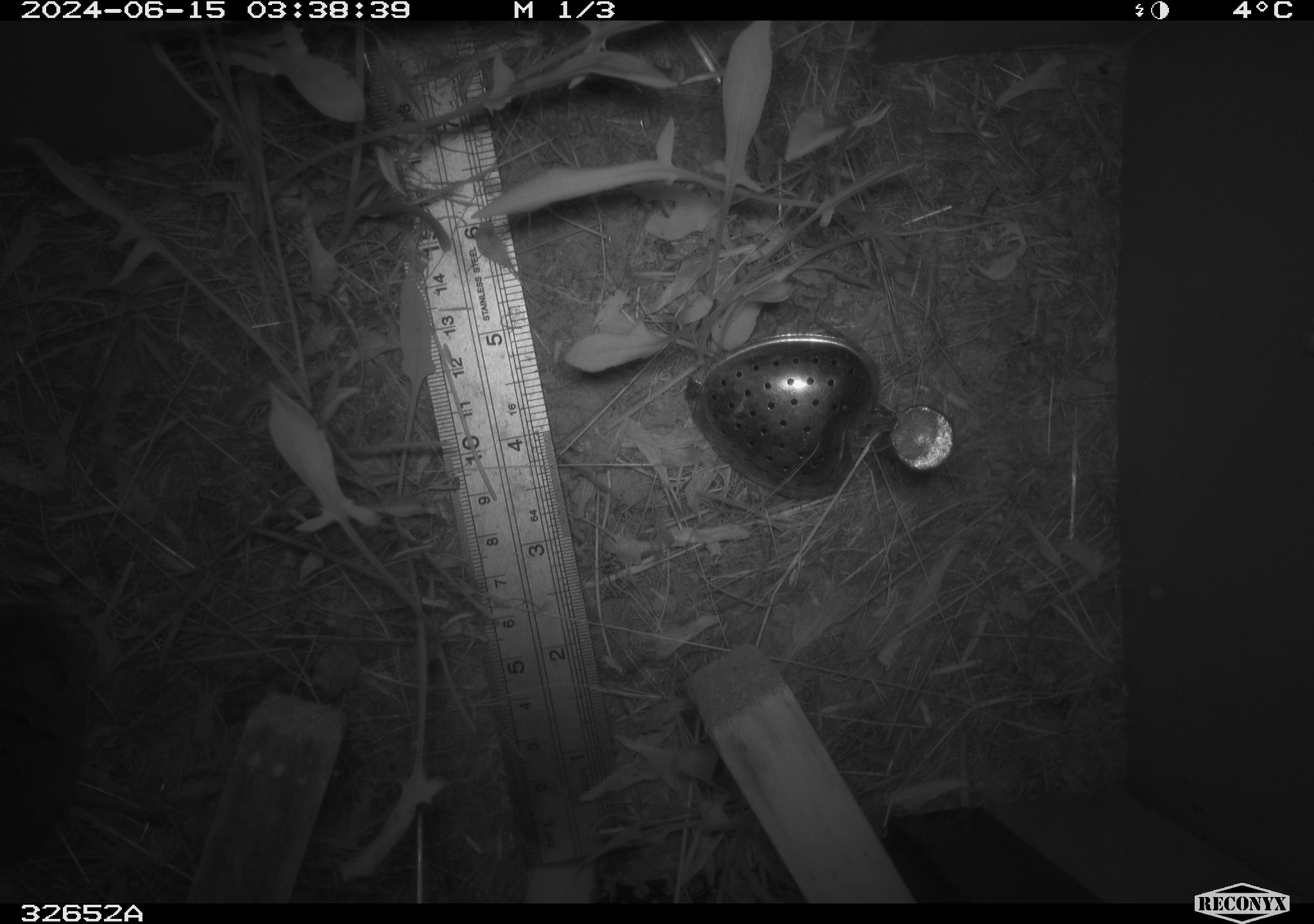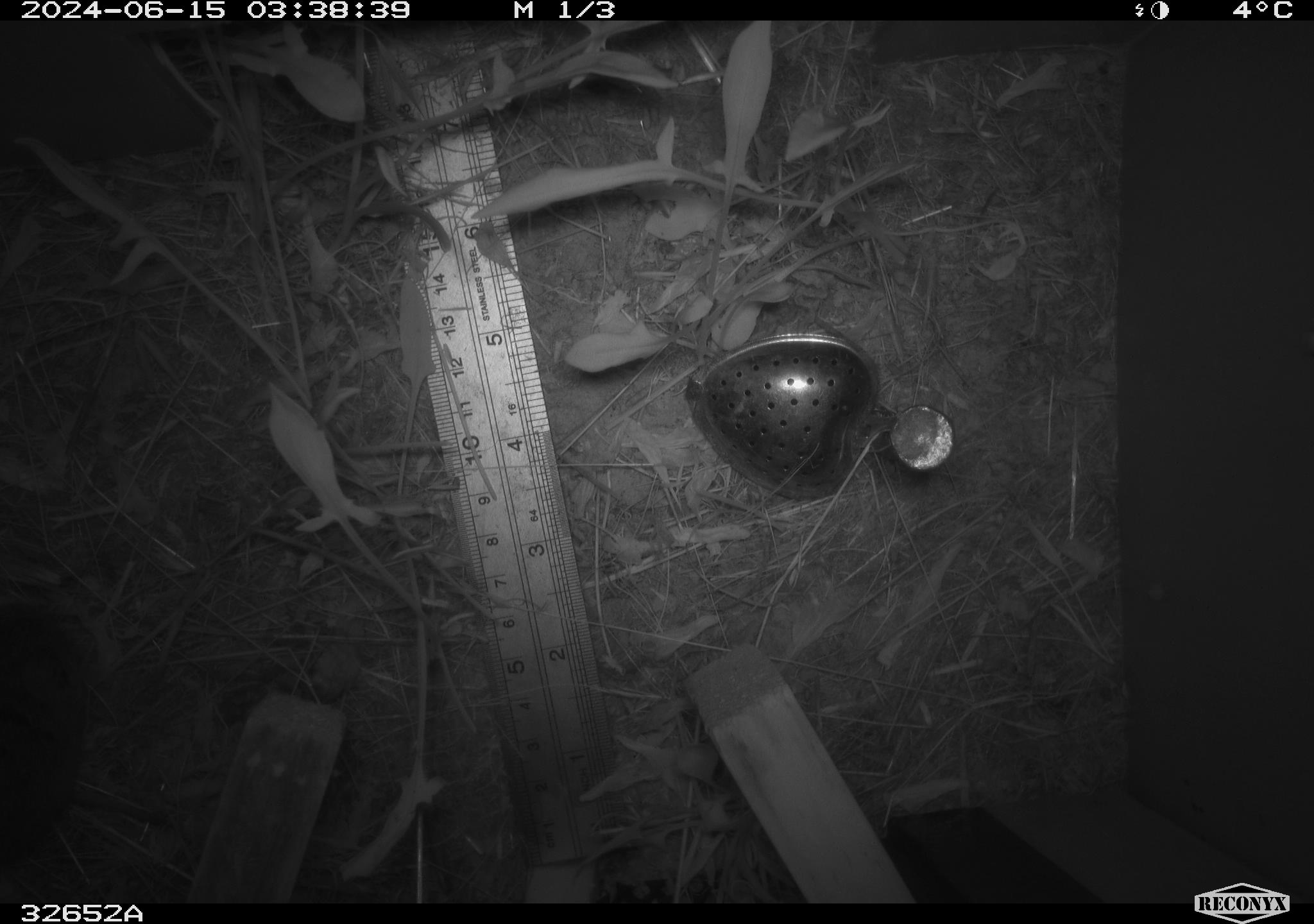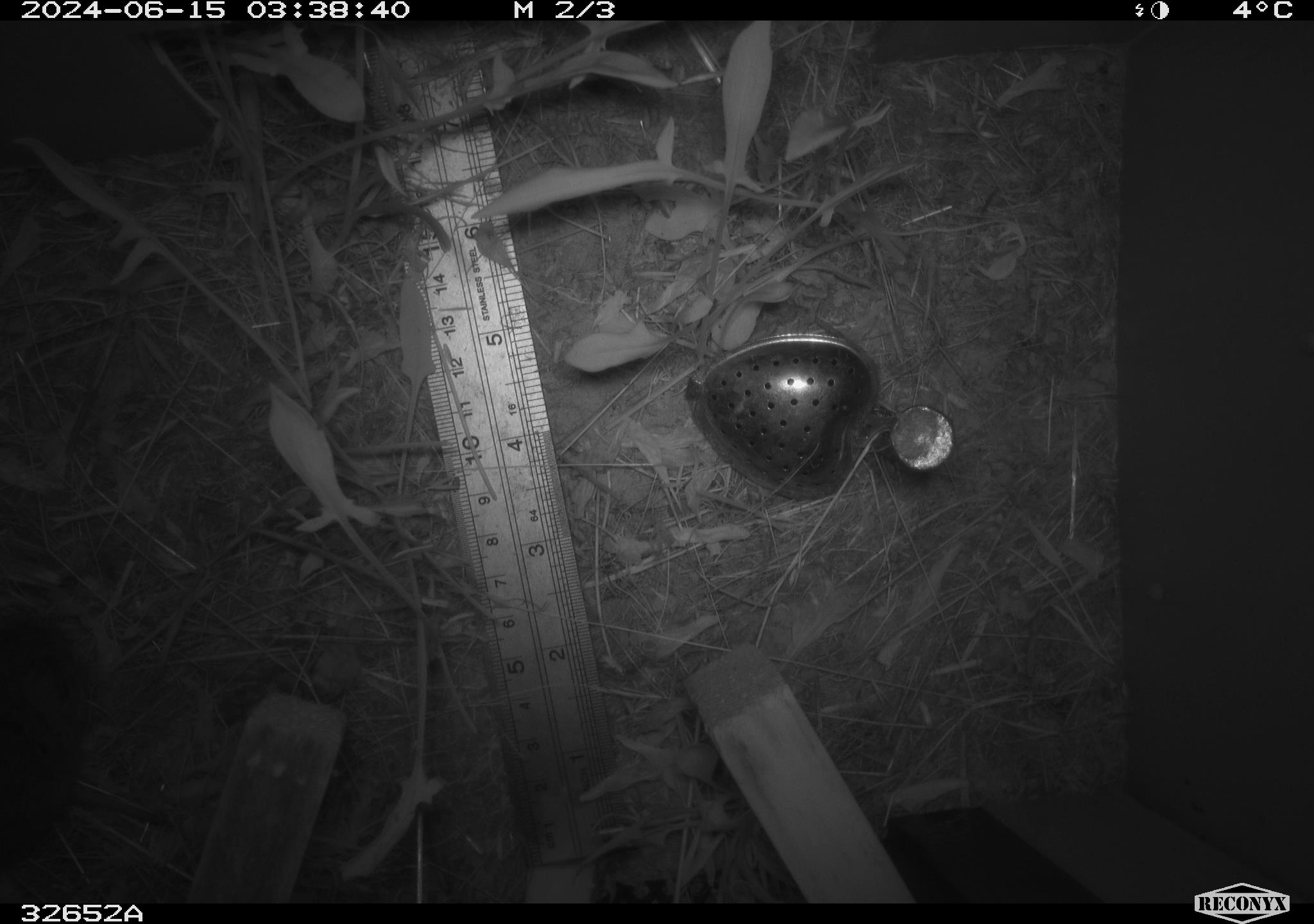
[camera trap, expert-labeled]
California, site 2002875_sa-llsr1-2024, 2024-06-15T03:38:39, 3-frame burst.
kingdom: Animalia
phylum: Chordata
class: Mammalia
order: Rodentia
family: Cricetidae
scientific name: Arvicolinae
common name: voles, lemmings, and muskrats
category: arvicolinae subfamily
Arvicolinae subfamily (voles, lemmings, and muskrats) (Arvicolinae).